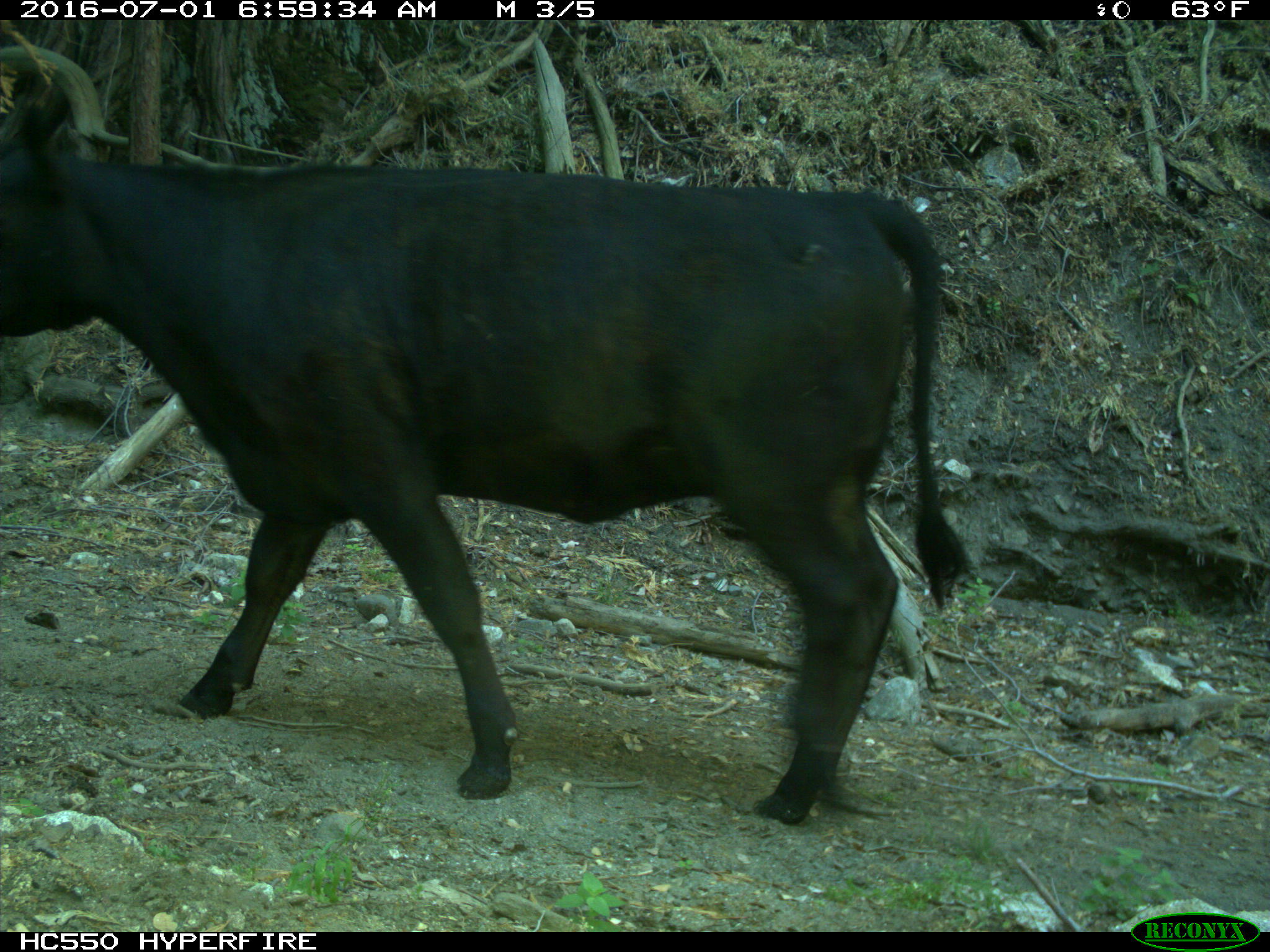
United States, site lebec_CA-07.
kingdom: Animalia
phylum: Chordata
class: Mammalia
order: Artiodactyla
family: Bovidae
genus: Bos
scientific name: Bos taurus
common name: domestic cow